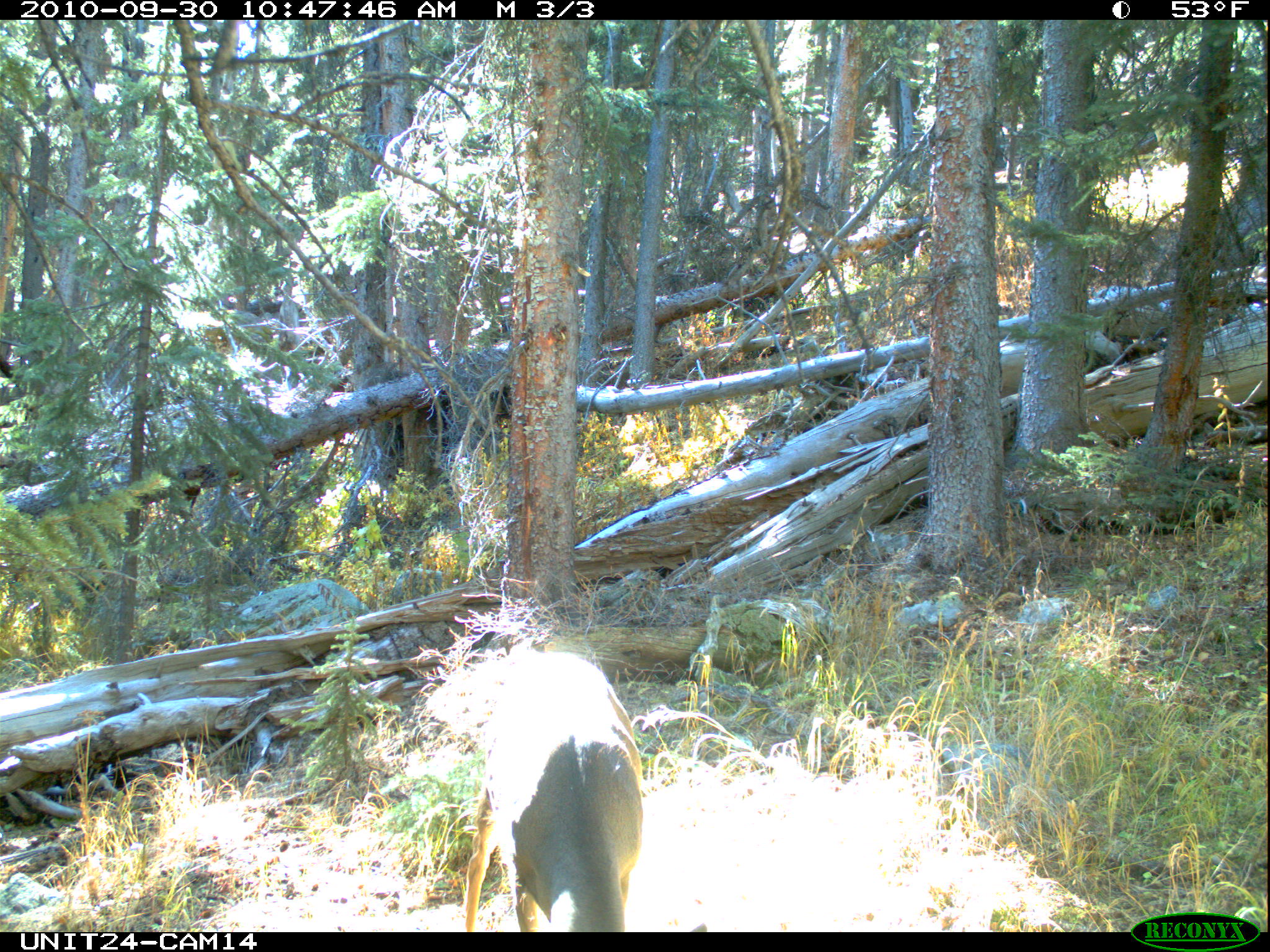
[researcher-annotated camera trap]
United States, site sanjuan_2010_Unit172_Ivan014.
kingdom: Animalia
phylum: Chordata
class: Mammalia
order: Artiodactyla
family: Cervidae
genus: Odocoileus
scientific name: Odocoileus hemionus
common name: mule deer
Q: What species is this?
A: Odocoileus hemionus (mule deer).